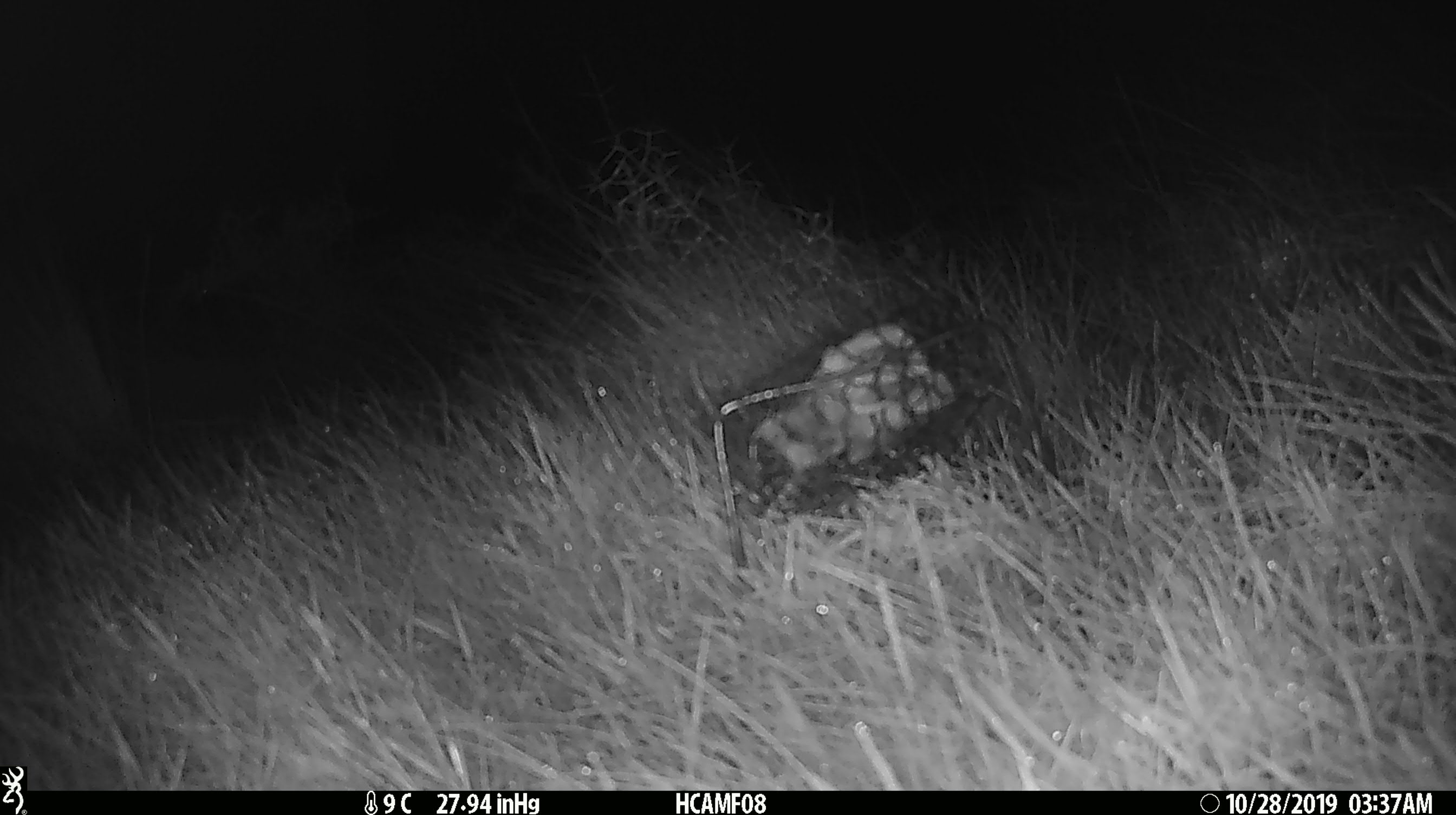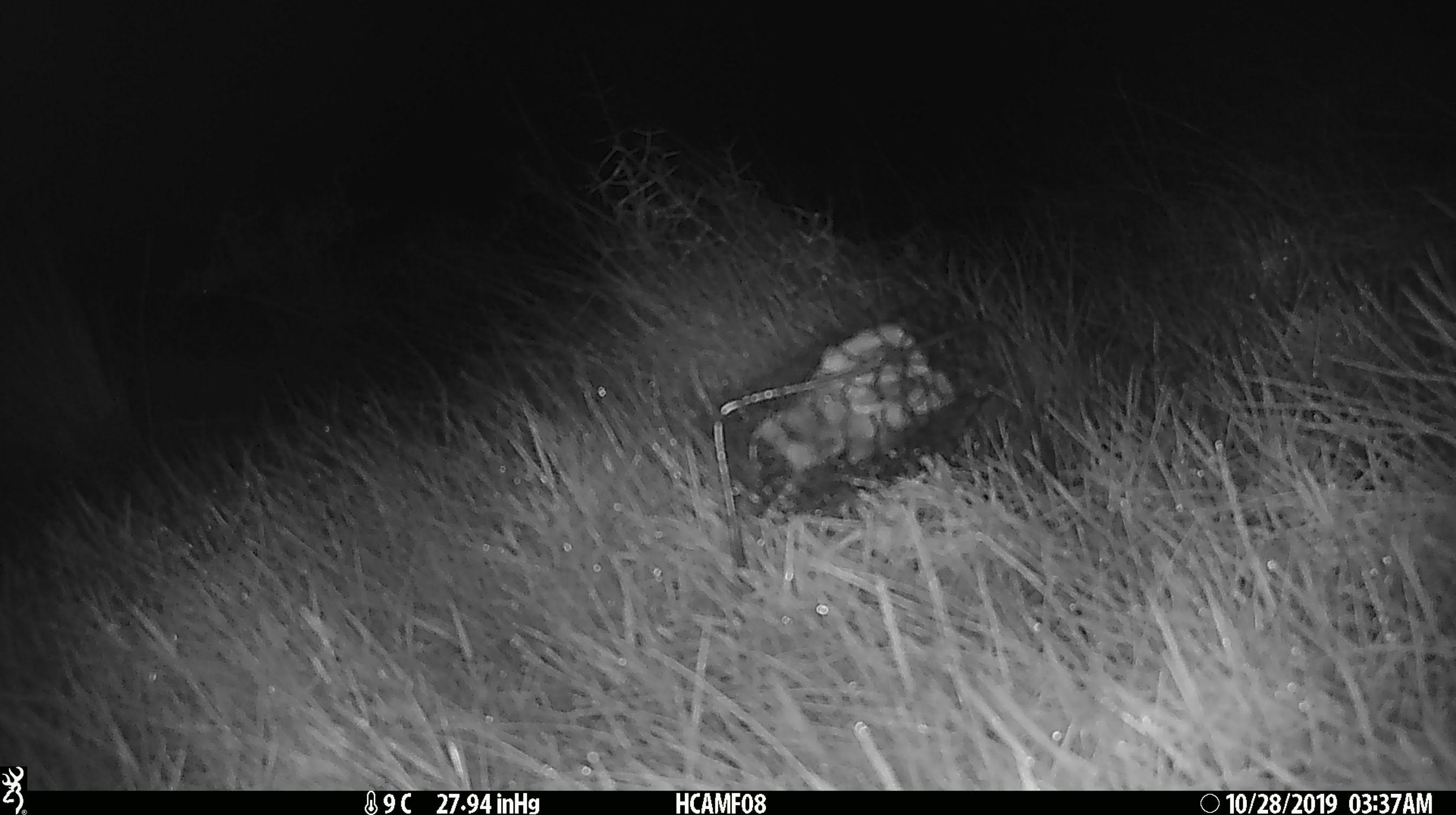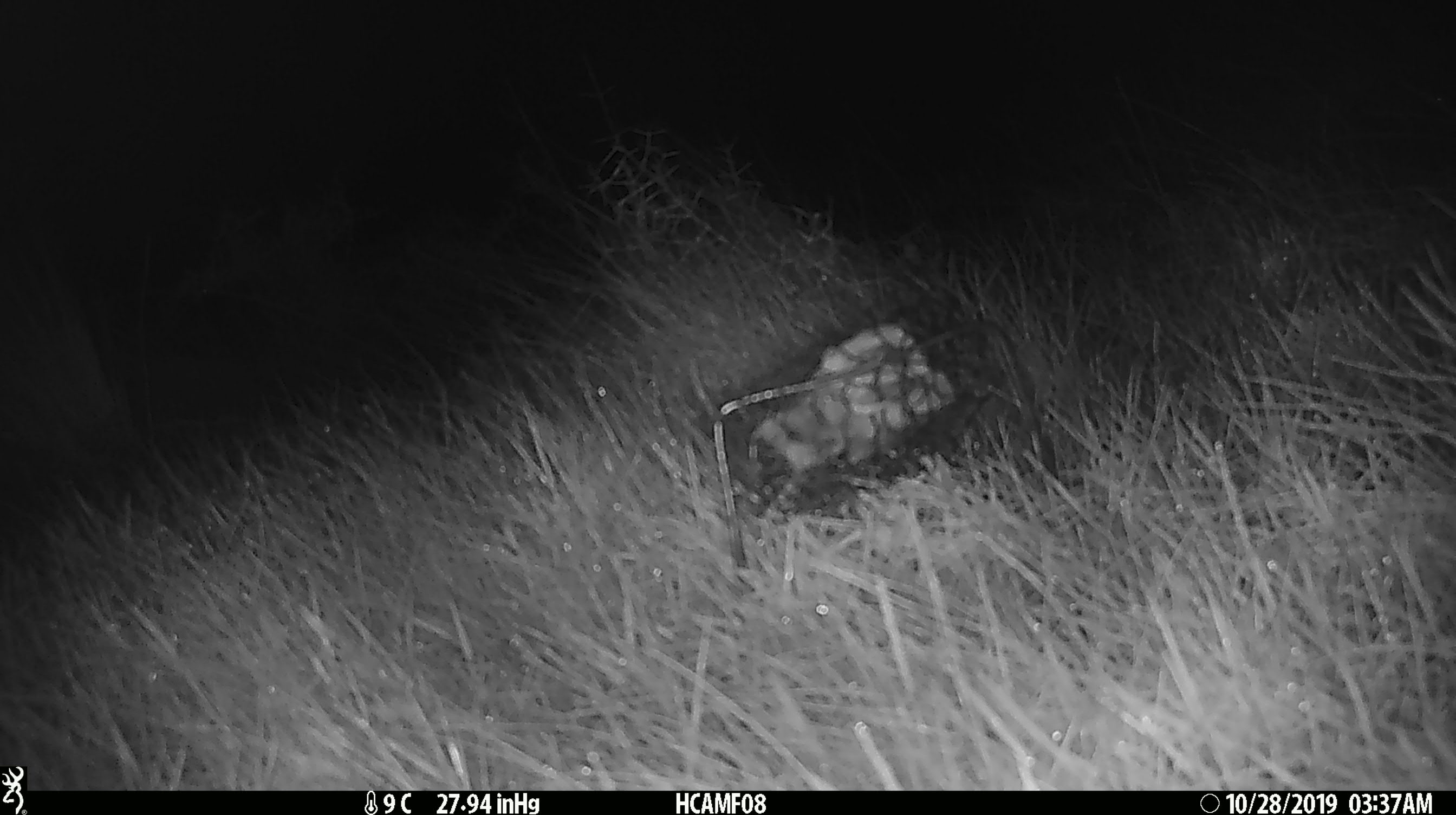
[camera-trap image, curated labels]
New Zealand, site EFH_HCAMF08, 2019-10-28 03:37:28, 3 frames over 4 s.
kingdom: Animalia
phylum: Chordata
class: Mammalia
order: Rodentia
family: Muridae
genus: Mus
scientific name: Mus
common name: mouse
Mouse (Mus).